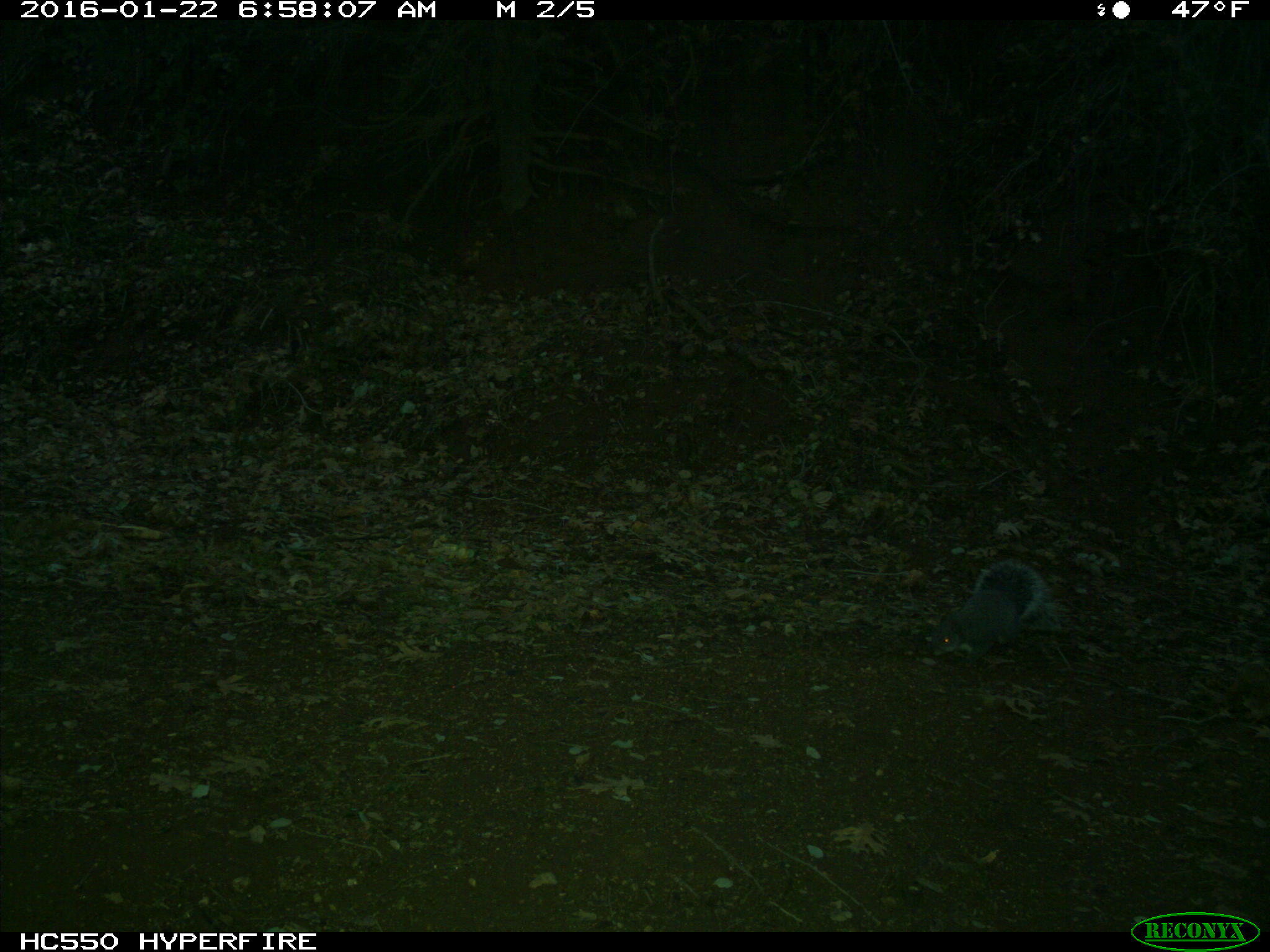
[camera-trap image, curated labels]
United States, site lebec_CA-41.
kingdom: Animalia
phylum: Chordata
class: Mammalia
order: Rodentia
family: Sciuridae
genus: Sciurus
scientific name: Sciurus carolinensis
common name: eastern gray squirrel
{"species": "Sciurus carolinensis (eastern gray squirrel)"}